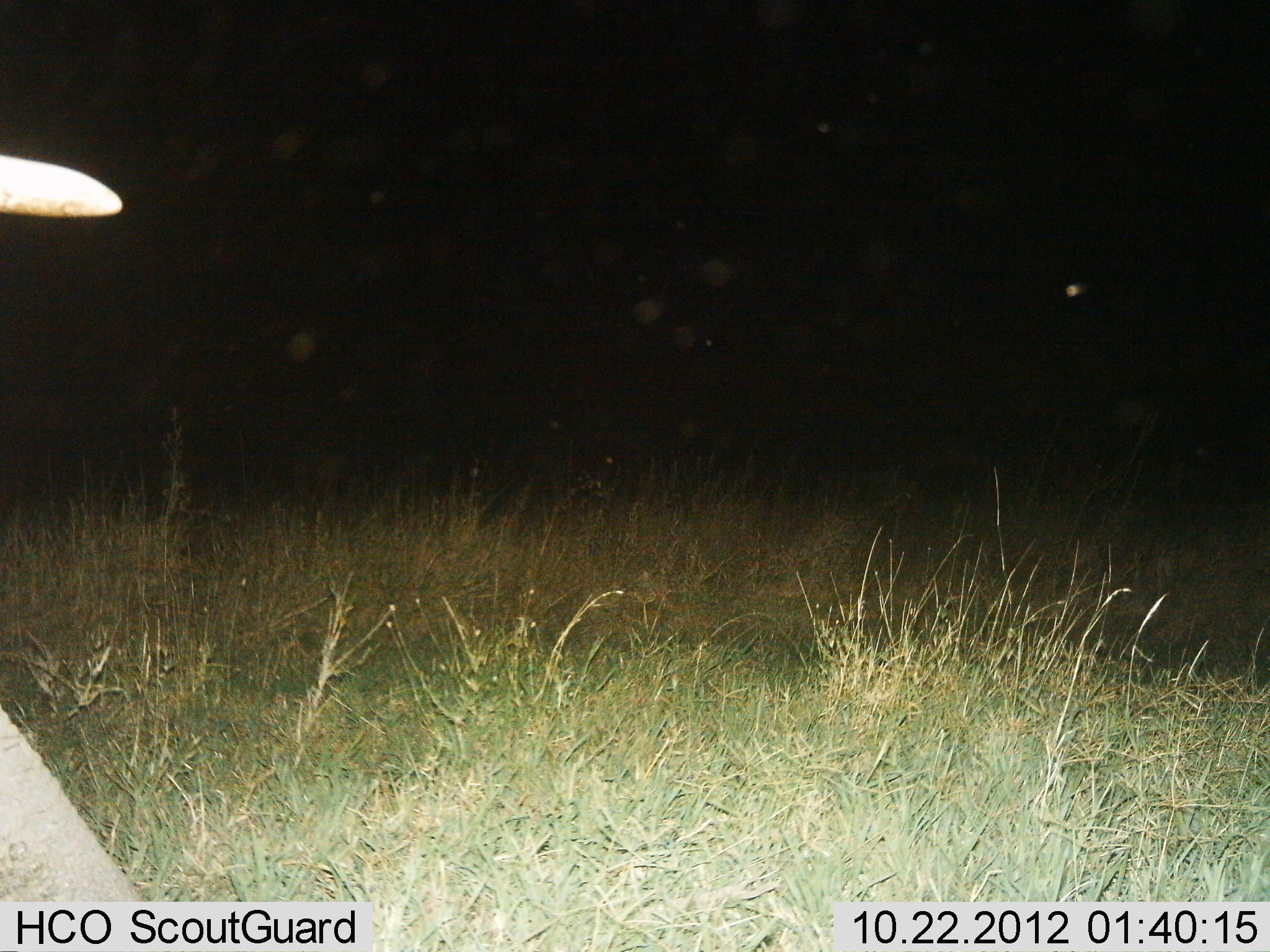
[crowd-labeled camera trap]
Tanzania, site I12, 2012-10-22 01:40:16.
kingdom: Animalia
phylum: Chordata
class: Mammalia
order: Proboscidea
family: Elephantidae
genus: Loxodonta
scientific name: Loxodonta africana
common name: african bush elephant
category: elephant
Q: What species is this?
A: Elephant (african bush elephant) (Loxodonta africana).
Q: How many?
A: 1.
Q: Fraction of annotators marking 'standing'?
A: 60%.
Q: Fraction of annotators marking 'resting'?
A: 0%.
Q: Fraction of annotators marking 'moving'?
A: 40%.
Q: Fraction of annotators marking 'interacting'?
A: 0%.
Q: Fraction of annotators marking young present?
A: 0%.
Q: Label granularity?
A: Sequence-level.